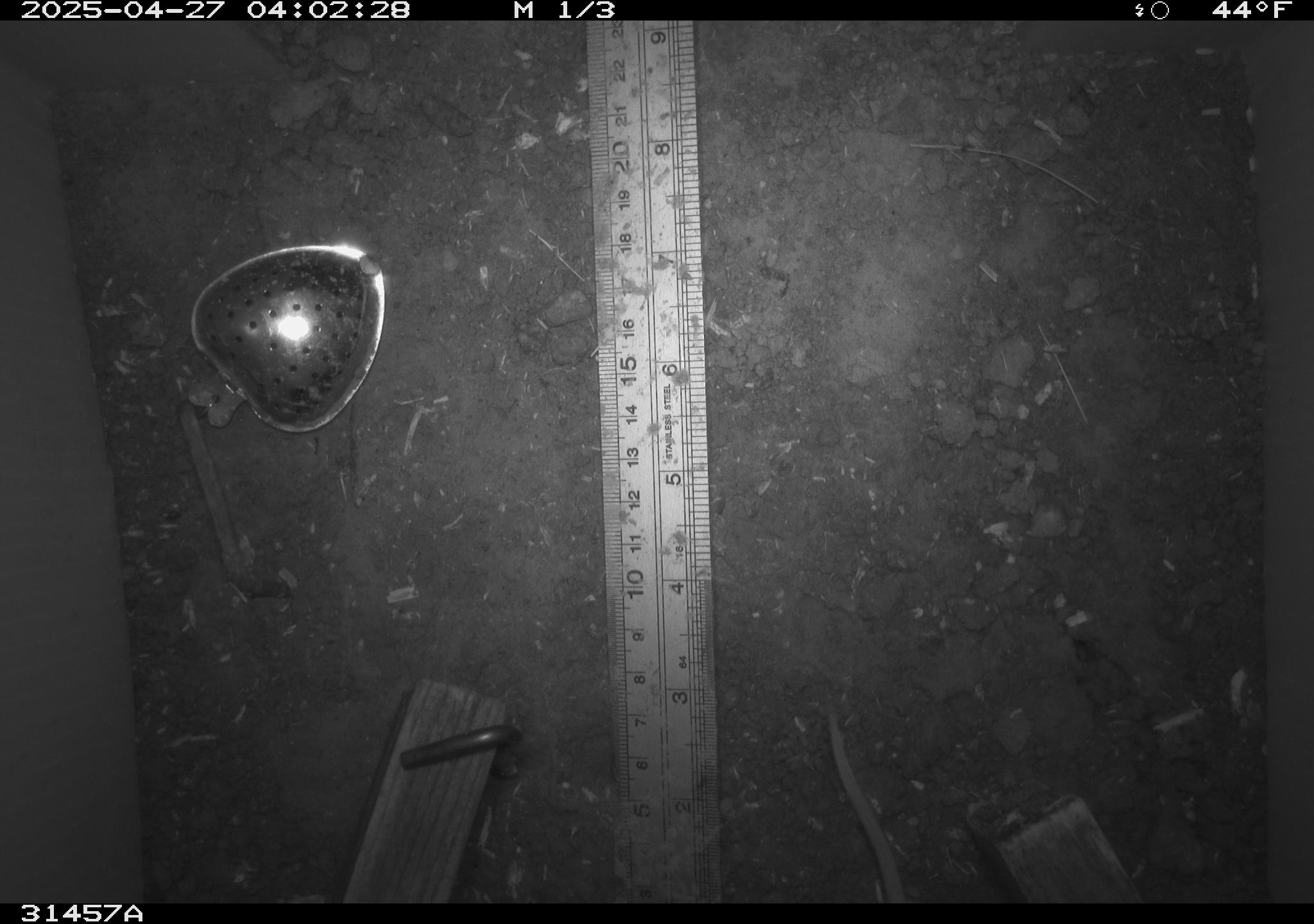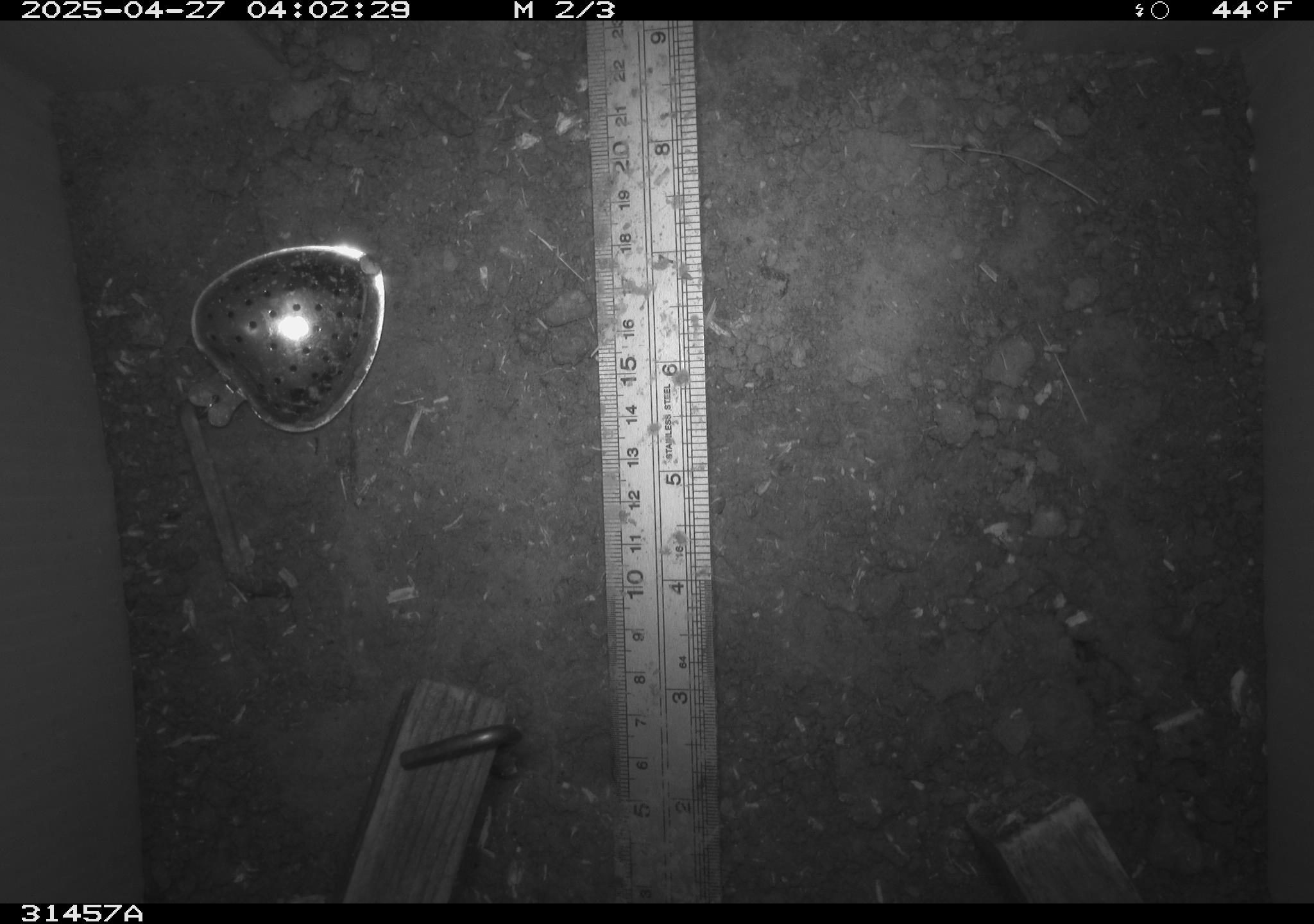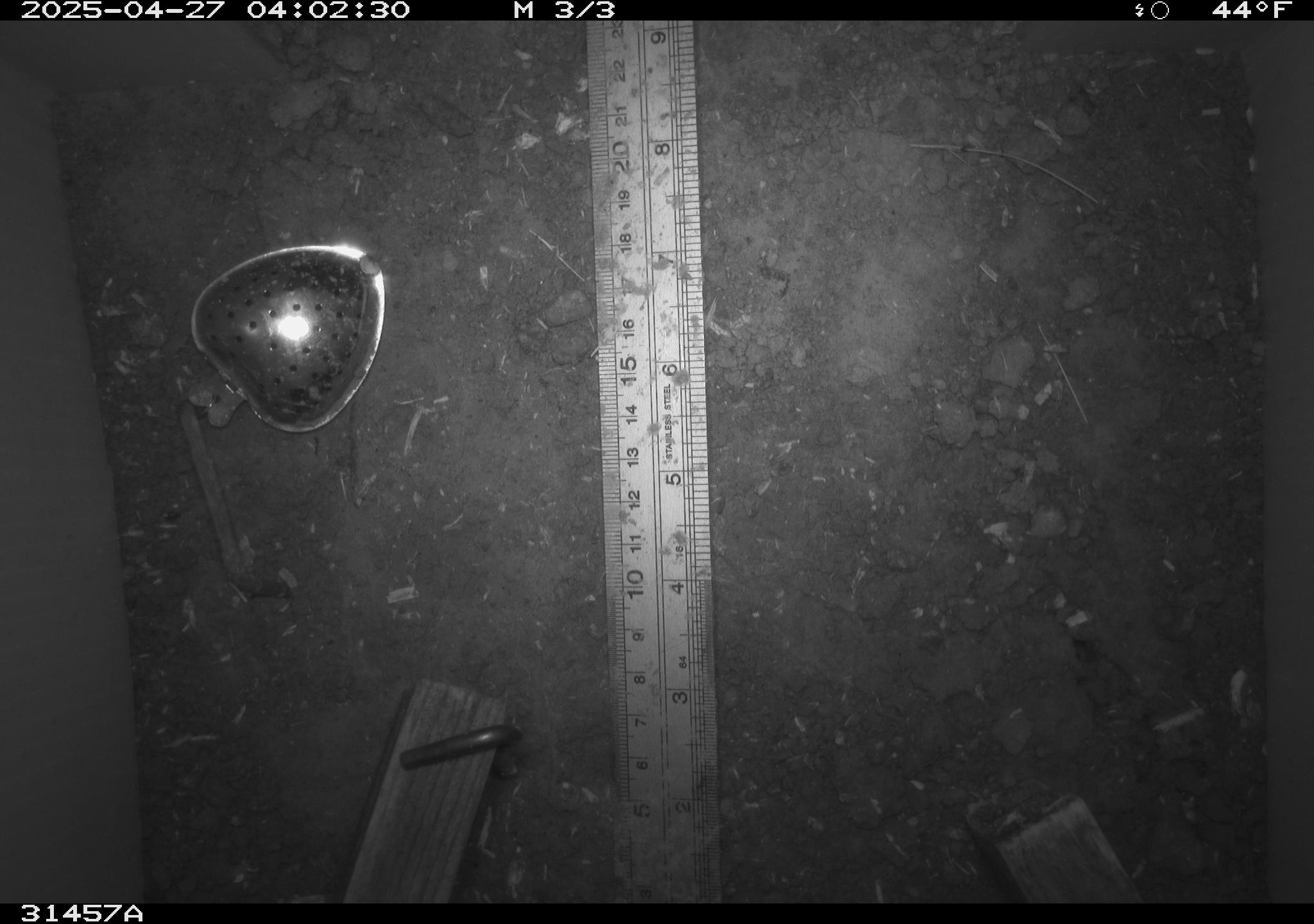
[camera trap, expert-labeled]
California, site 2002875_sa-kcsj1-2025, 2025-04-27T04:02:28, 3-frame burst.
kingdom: Animalia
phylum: Chordata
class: Mammalia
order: Rodentia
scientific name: Rodentia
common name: rodent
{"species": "rodent (Rodentia)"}